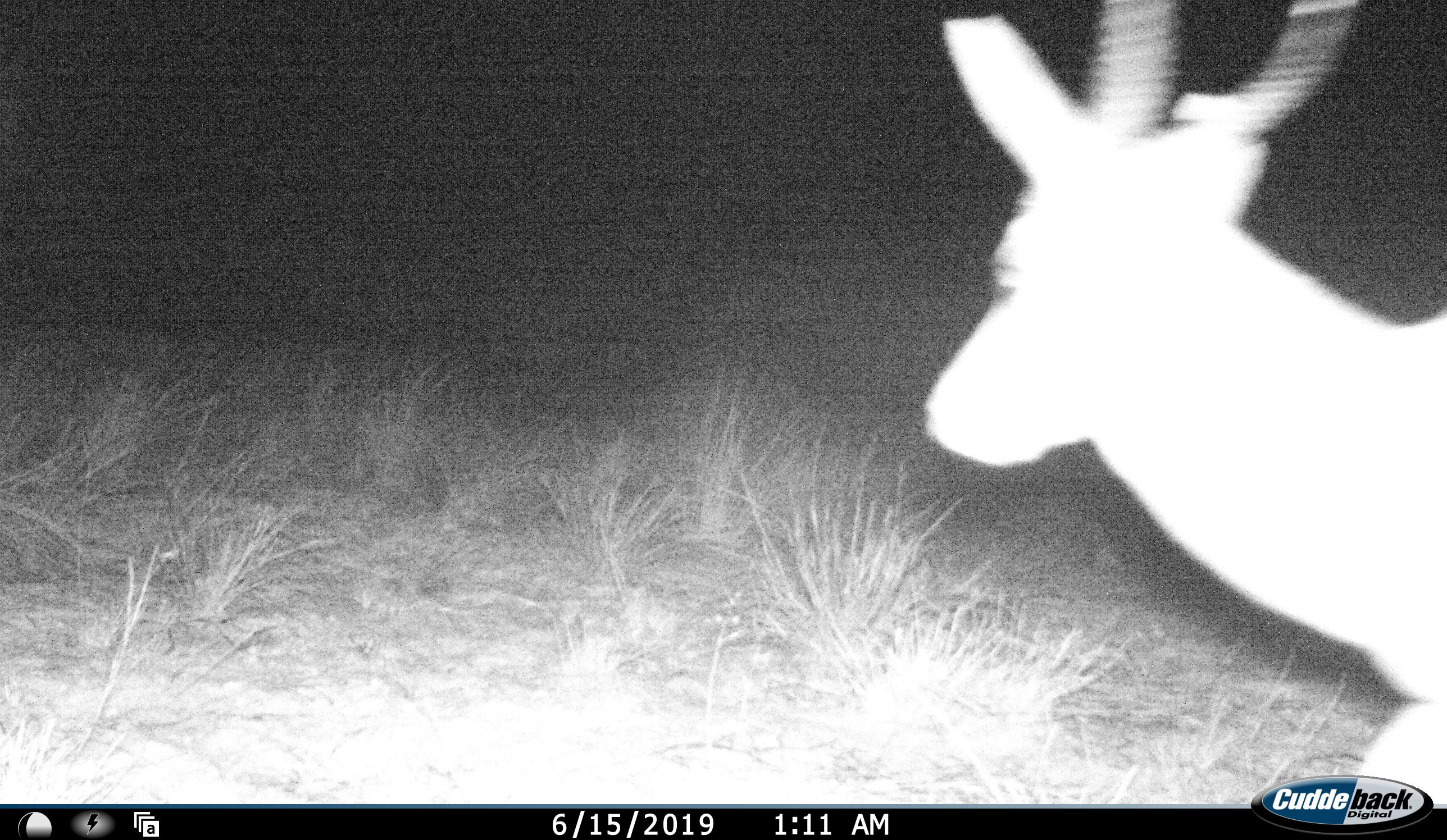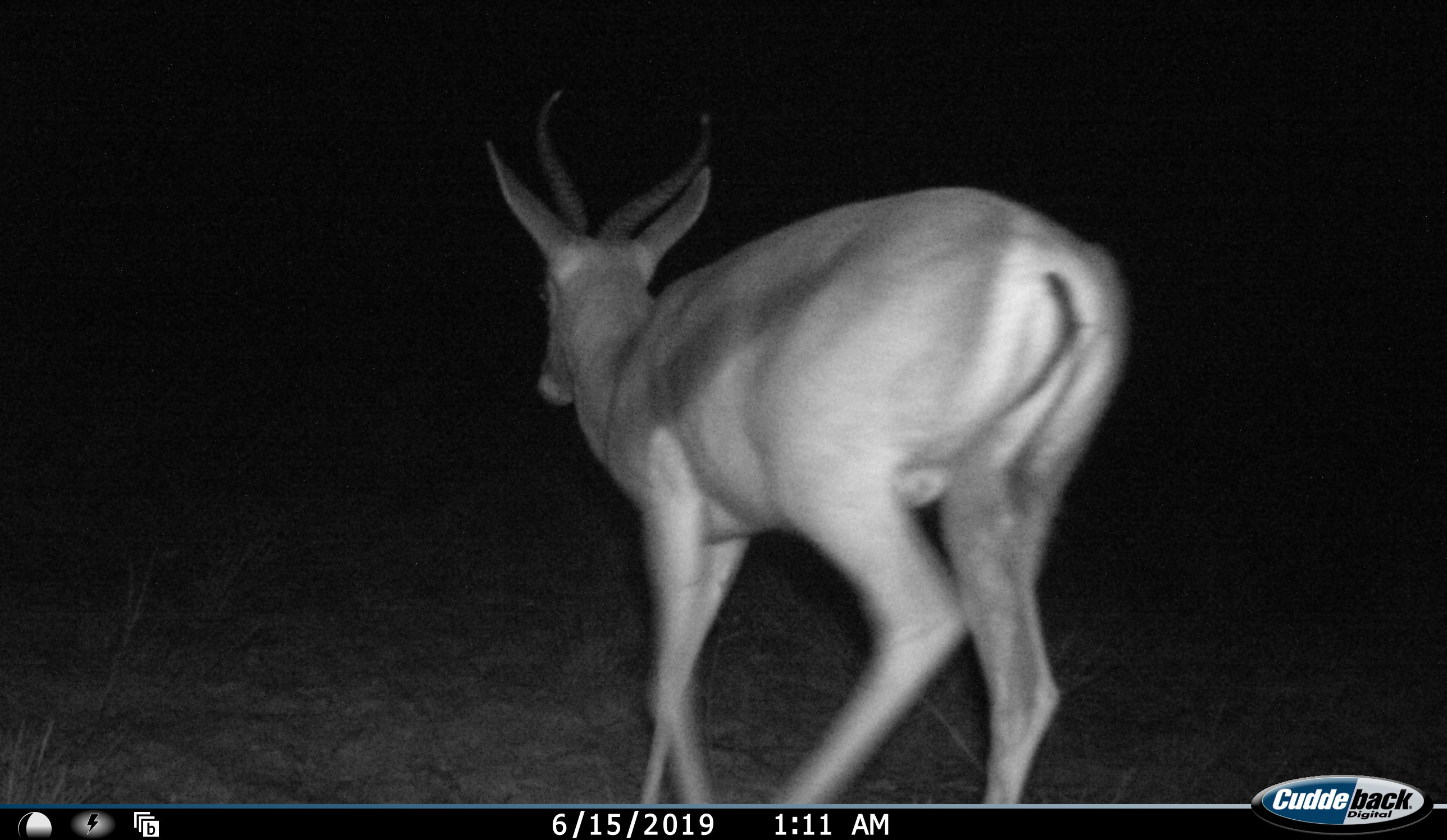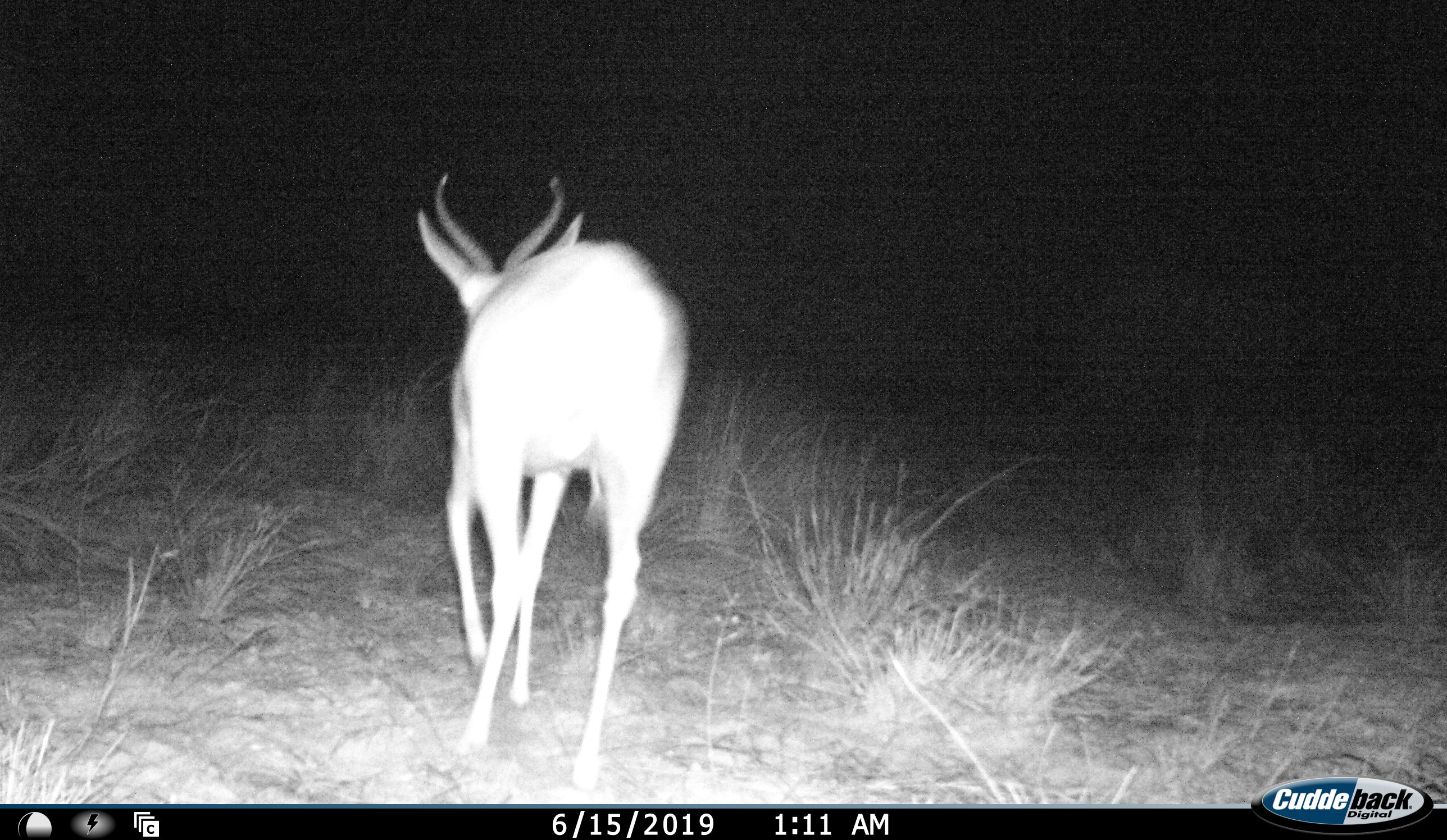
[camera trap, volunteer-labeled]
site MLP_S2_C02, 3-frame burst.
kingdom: Animalia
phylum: Chordata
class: Mammalia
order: Artiodactyla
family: Bovidae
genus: Antidorcas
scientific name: Antidorcas marsupialis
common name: springbok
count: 1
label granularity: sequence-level